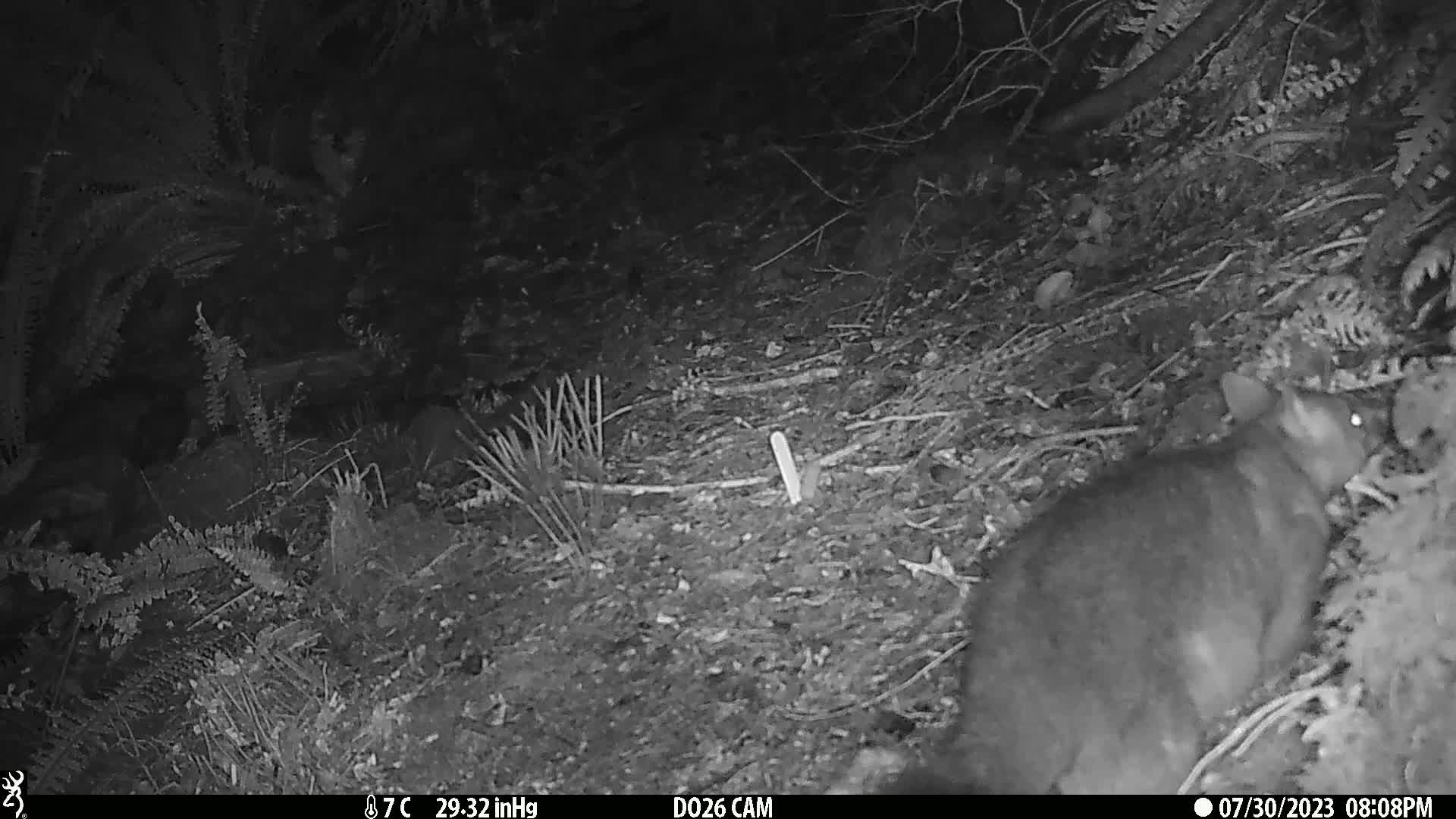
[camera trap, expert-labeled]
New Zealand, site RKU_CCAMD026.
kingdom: Animalia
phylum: Chordata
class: Mammalia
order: Diprotodontia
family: Phalangeridae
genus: Trichosurus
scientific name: Trichosurus vulpecula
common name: common brushtail possum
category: possum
Possum (common brushtail possum) (Trichosurus vulpecula).